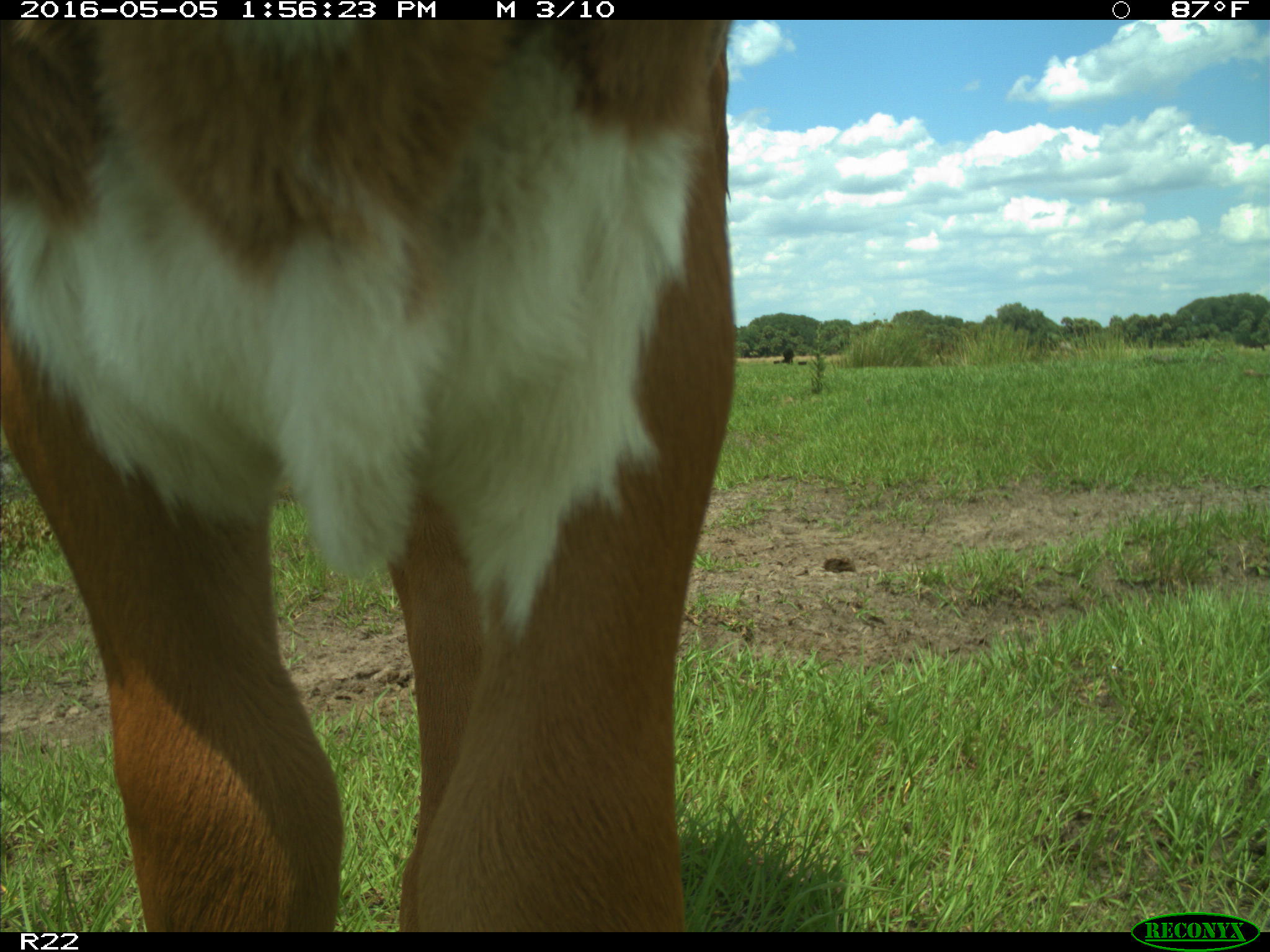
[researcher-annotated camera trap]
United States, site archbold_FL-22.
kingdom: Animalia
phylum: Chordata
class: Mammalia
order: Artiodactyla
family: Bovidae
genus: Bos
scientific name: Bos taurus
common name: domestic cow